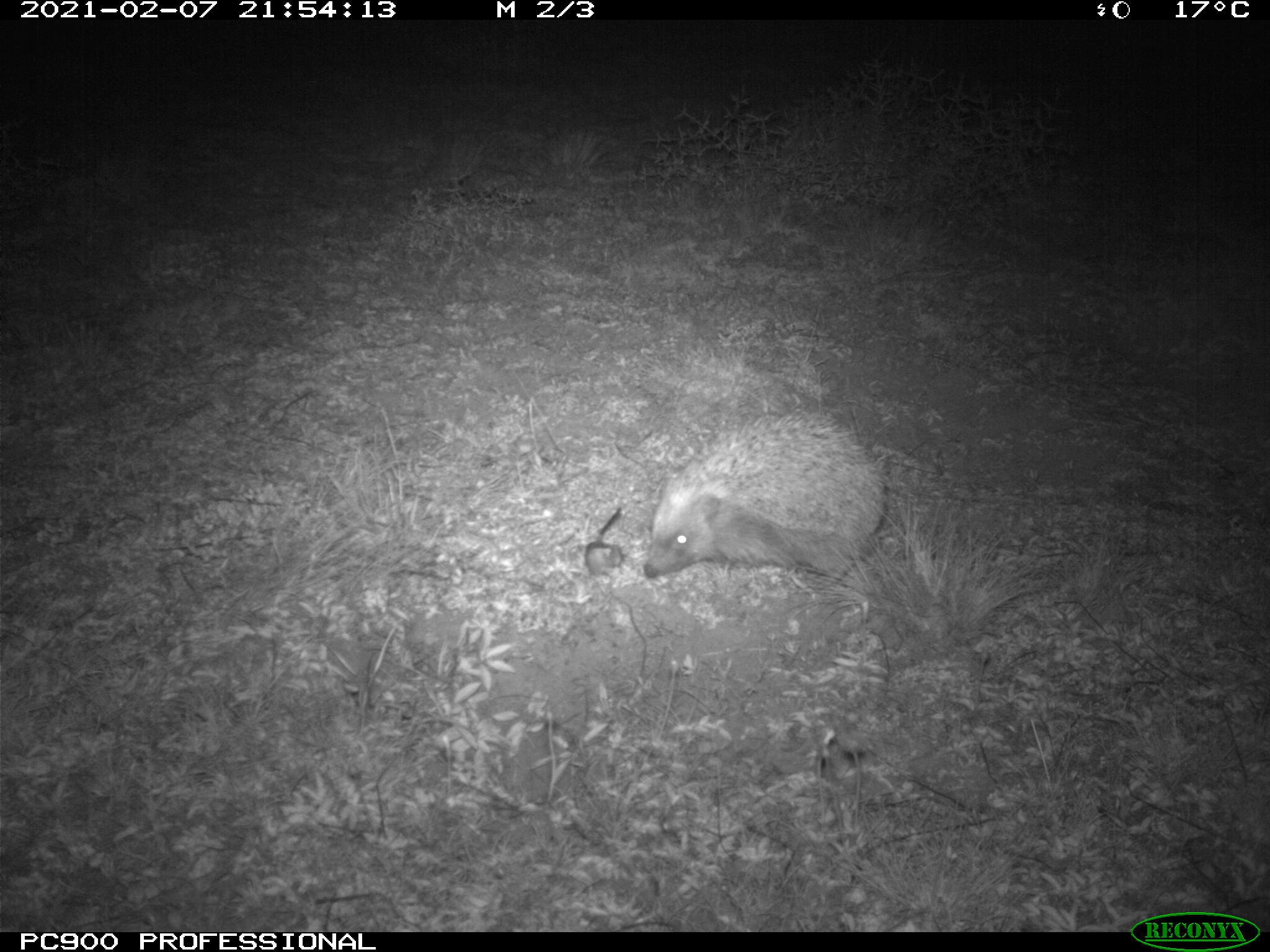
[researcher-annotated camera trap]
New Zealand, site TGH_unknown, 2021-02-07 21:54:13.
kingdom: Animalia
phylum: Chordata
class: Mammalia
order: Eulipotyphla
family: Erinaceidae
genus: Erinaceus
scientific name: Erinaceus europaeus europaeus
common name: european hedgehog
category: hedgehog